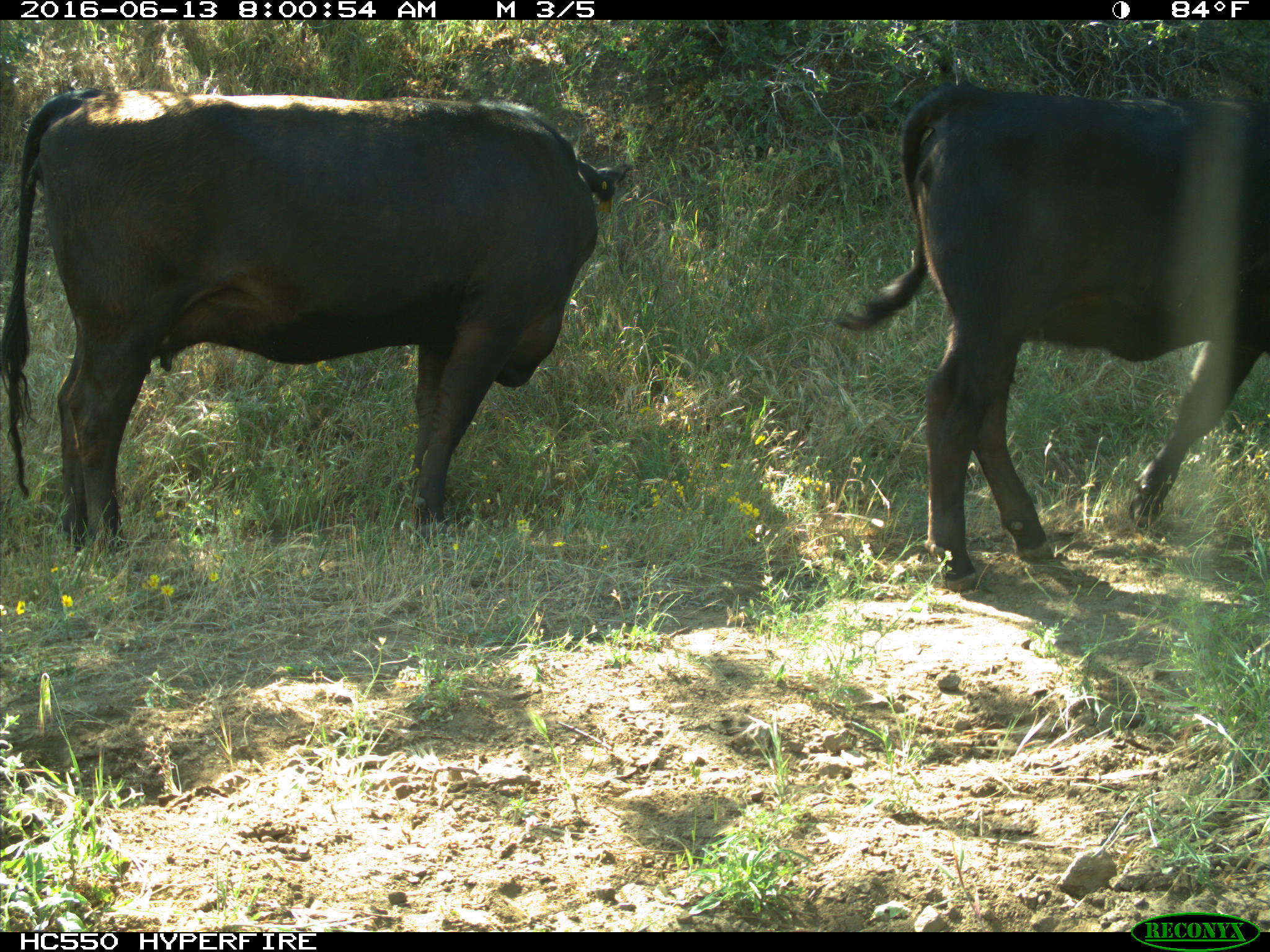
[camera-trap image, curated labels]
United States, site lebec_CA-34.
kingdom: Animalia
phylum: Chordata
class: Mammalia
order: Artiodactyla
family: Bovidae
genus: Bos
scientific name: Bos taurus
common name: domestic cow